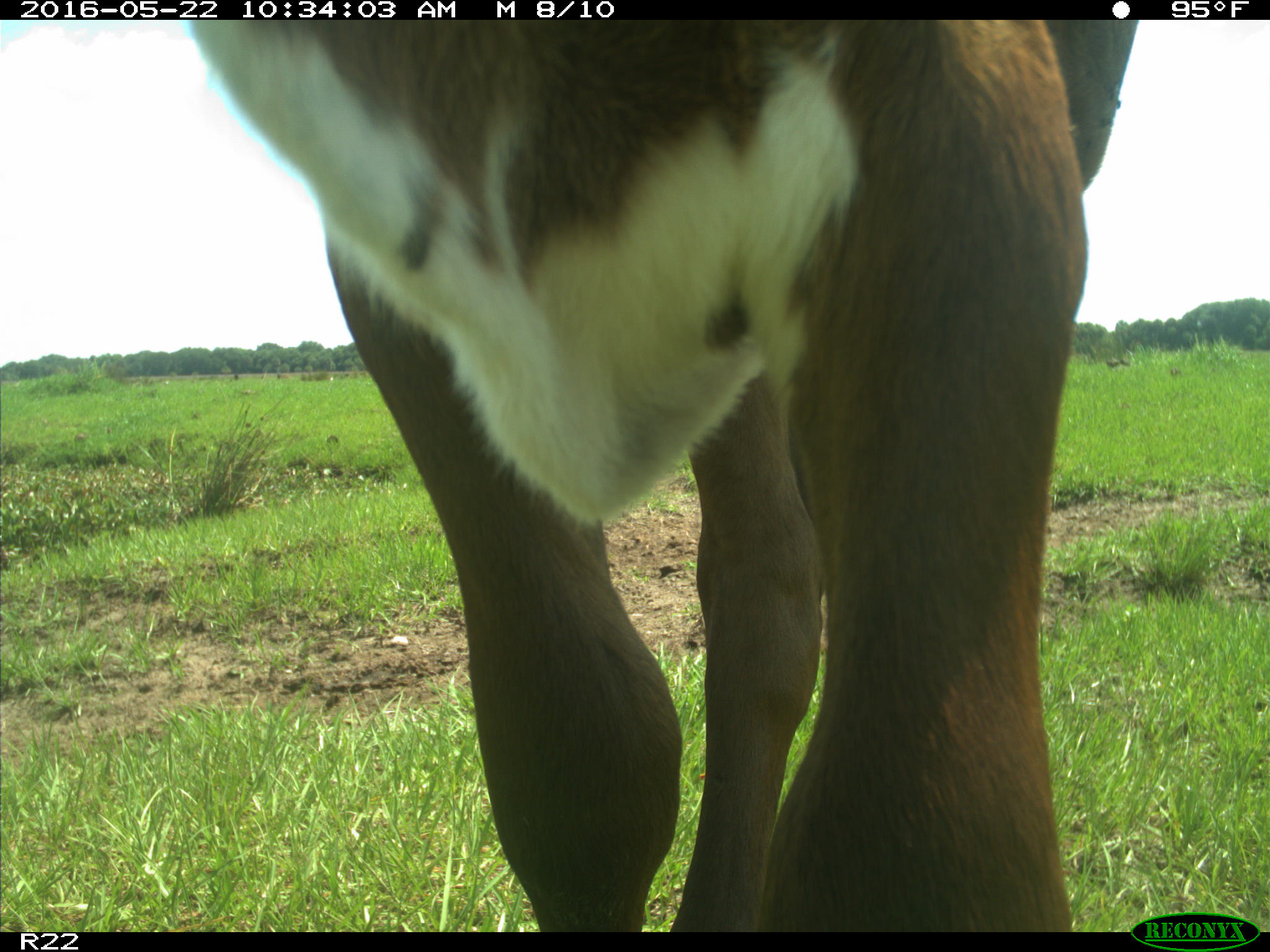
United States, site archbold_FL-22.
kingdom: Animalia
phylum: Chordata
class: Mammalia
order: Artiodactyla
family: Bovidae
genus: Bos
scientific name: Bos taurus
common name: domestic cow